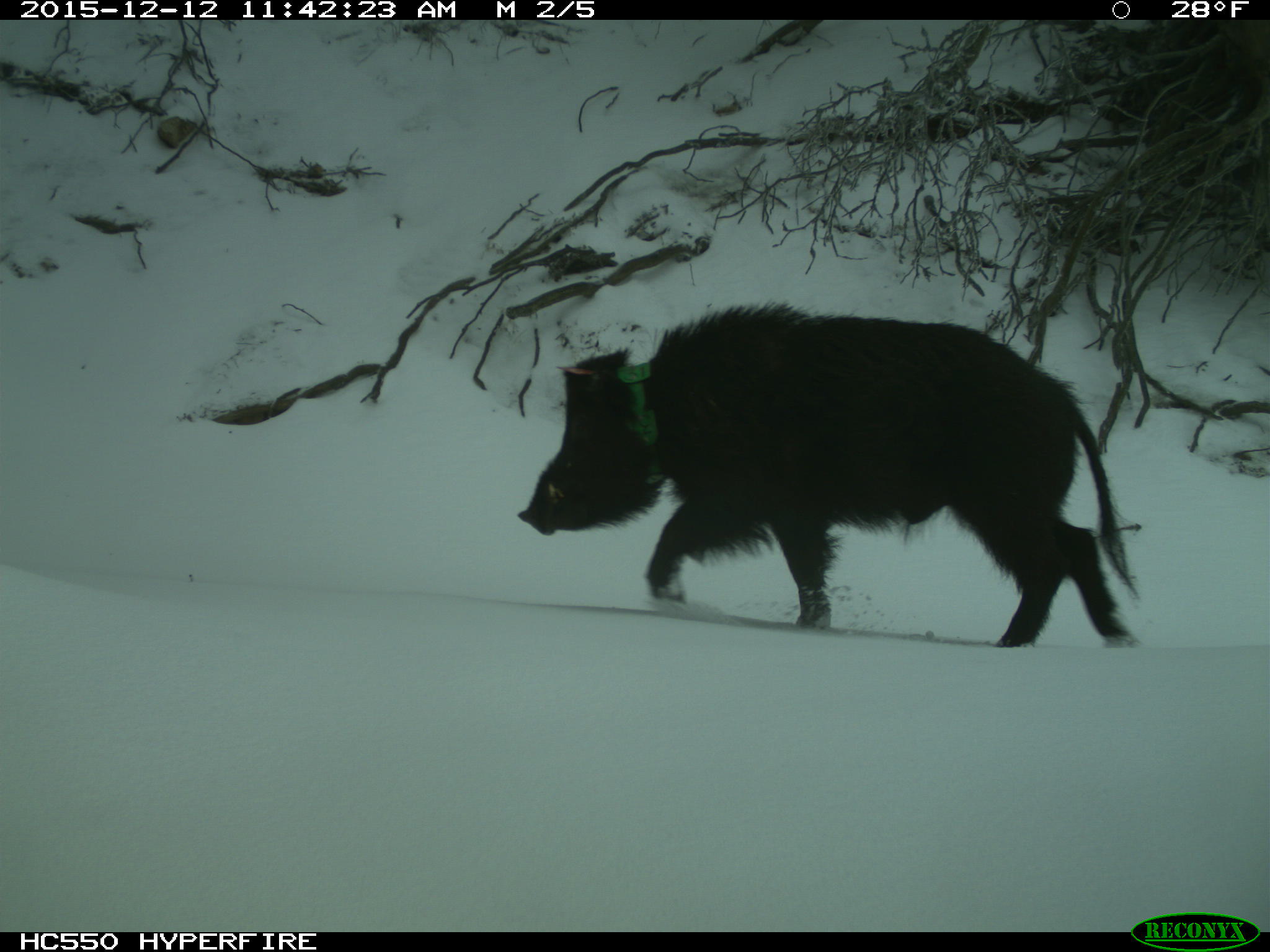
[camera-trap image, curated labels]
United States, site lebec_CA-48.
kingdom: Animalia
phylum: Chordata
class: Mammalia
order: Artiodactyla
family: Suidae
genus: Sus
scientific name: Sus scrofa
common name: wild boar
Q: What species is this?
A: Sus scrofa (wild boar).